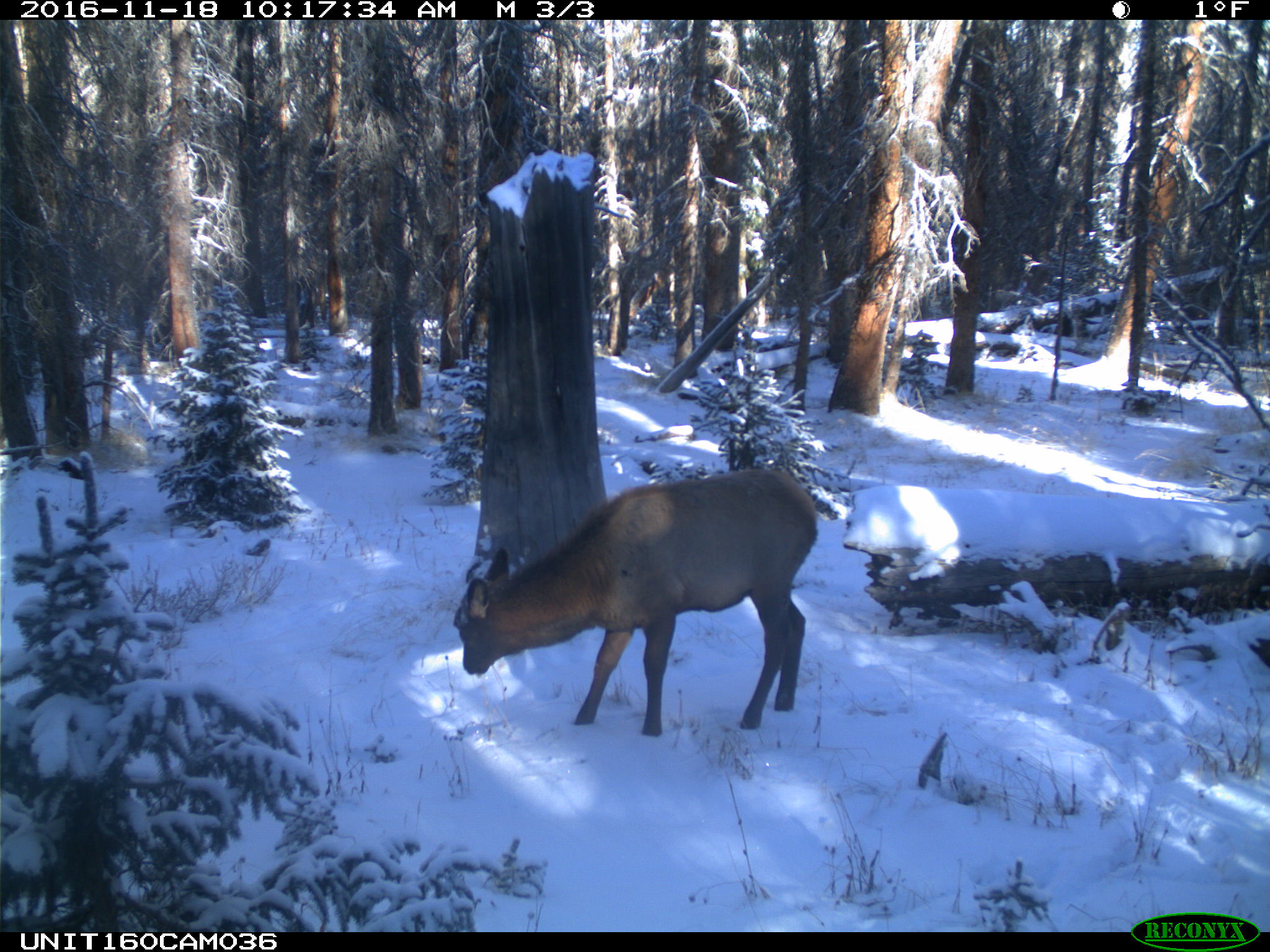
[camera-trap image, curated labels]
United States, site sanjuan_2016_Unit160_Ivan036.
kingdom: Animalia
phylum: Chordata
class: Mammalia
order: Artiodactyla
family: Cervidae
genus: Cervus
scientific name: Cervus elaphus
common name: red deer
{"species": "Cervus elaphus (red deer)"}